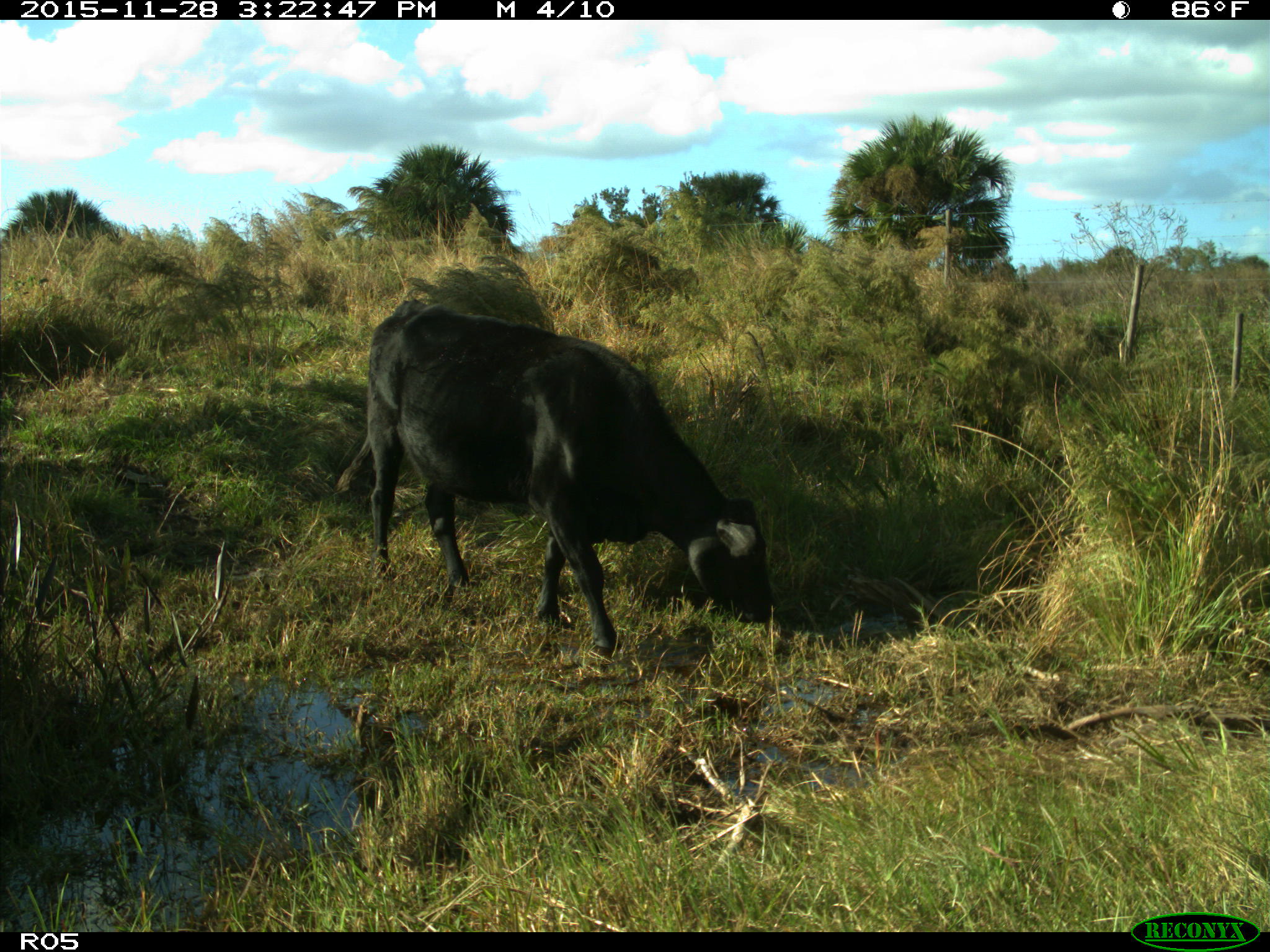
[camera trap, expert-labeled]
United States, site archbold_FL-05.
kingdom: Animalia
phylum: Chordata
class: Mammalia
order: Artiodactyla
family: Bovidae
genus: Bos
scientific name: Bos taurus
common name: domestic cow